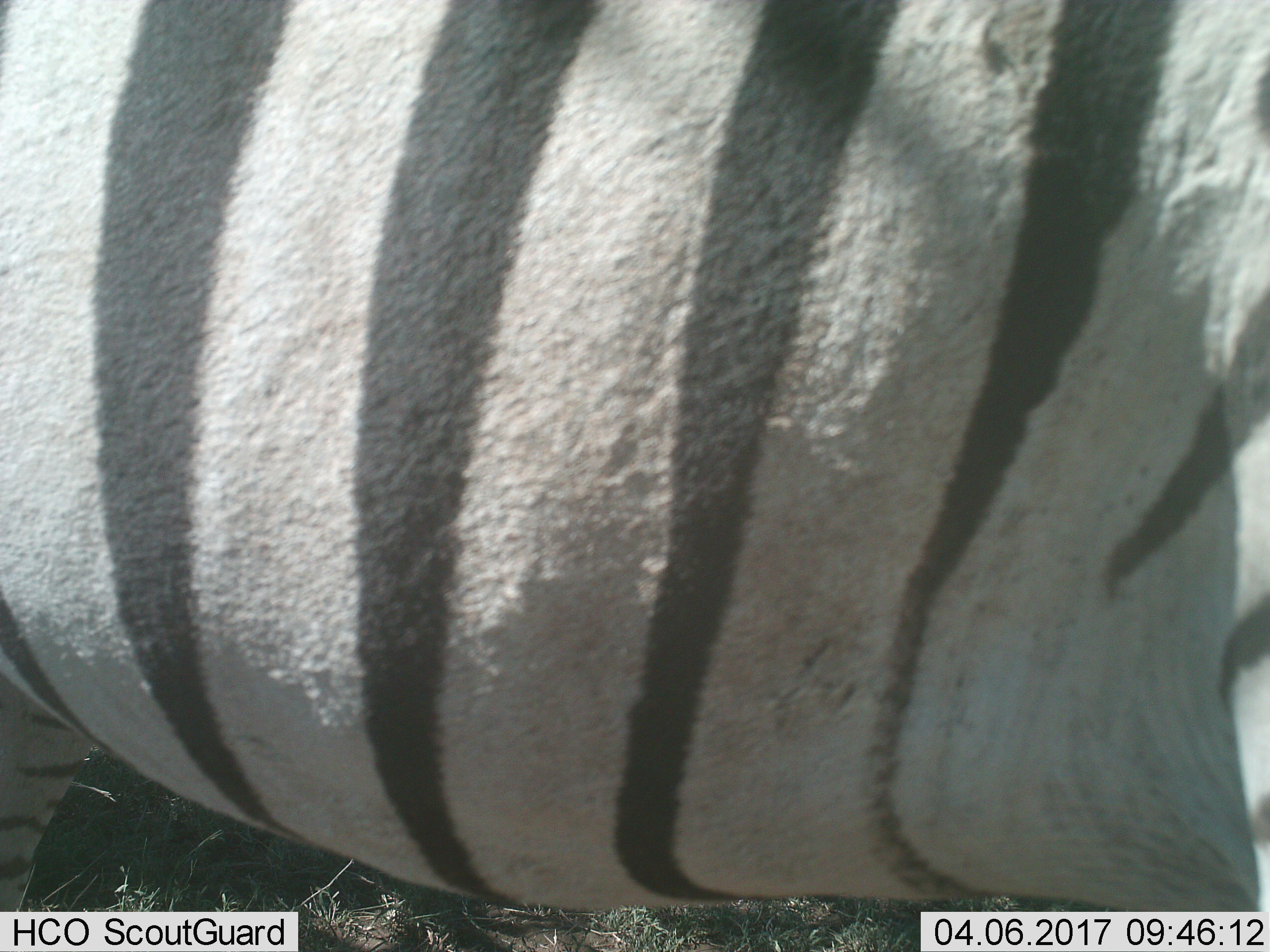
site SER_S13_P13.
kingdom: Animalia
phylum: Chordata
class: Mammalia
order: Perissodactyla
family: Equidae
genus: Equus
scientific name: Equus quagga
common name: plains zebra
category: zebraplains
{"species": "zebraplains (plains zebra) (Equus quagga)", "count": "1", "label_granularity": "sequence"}